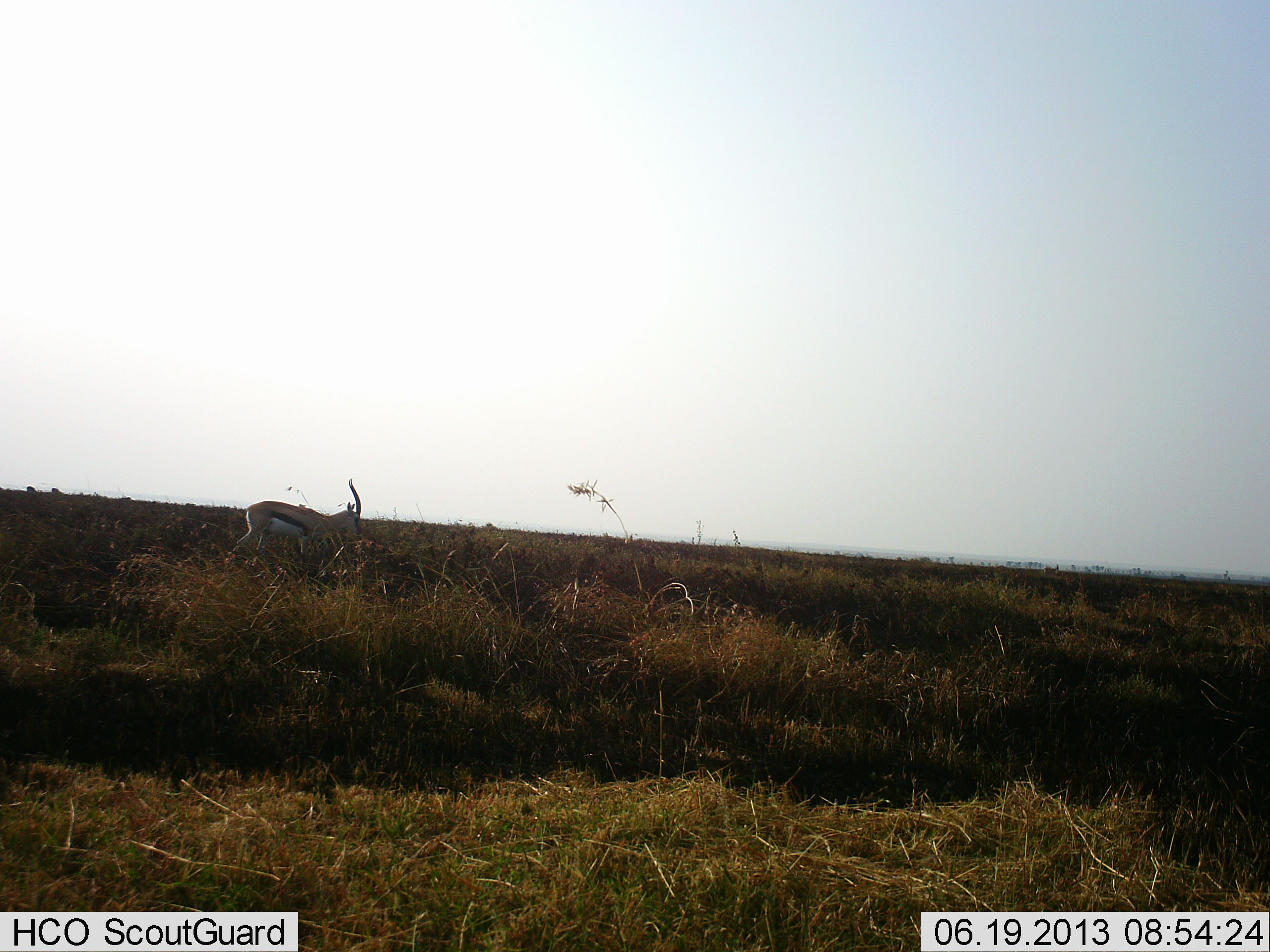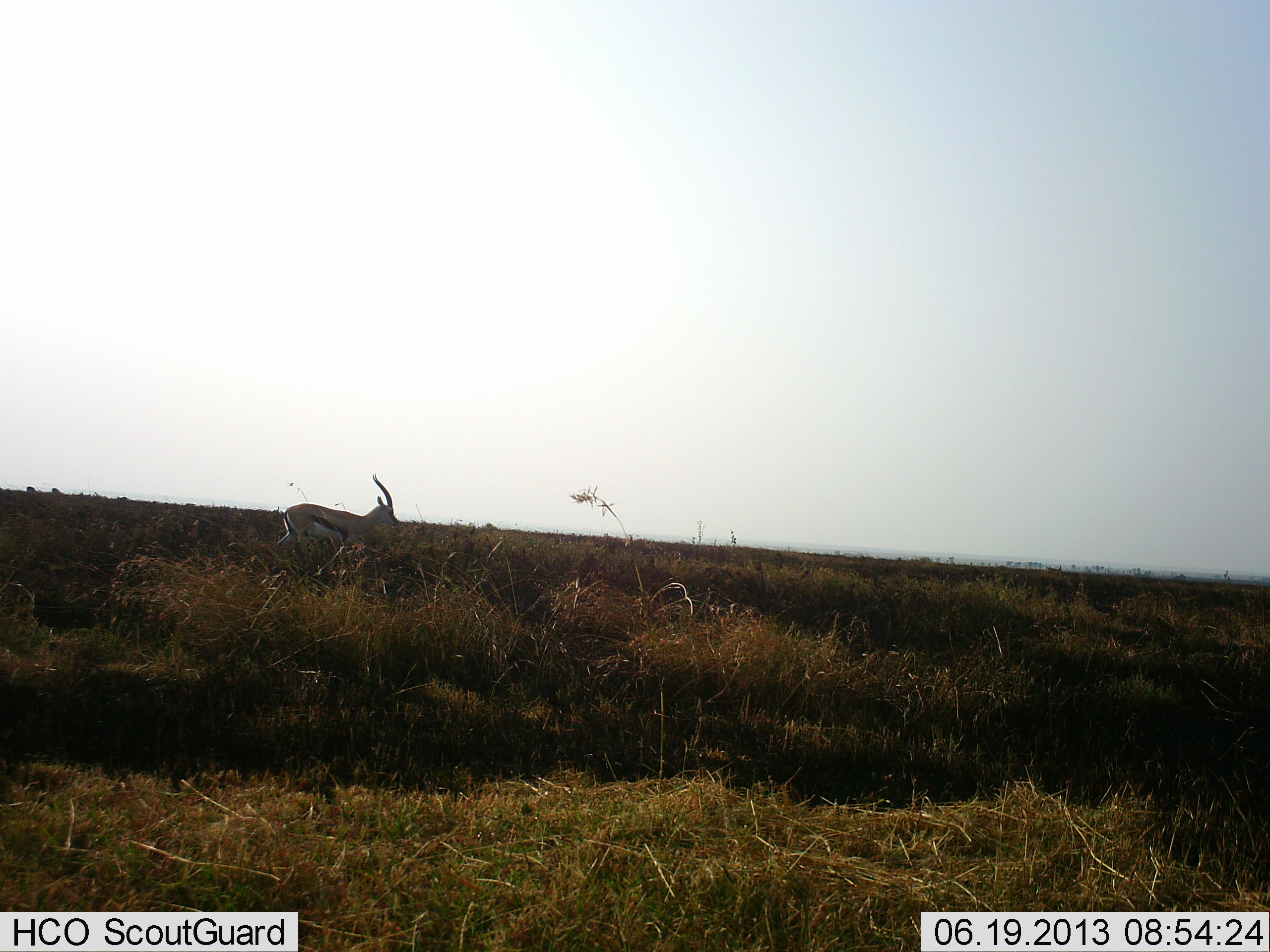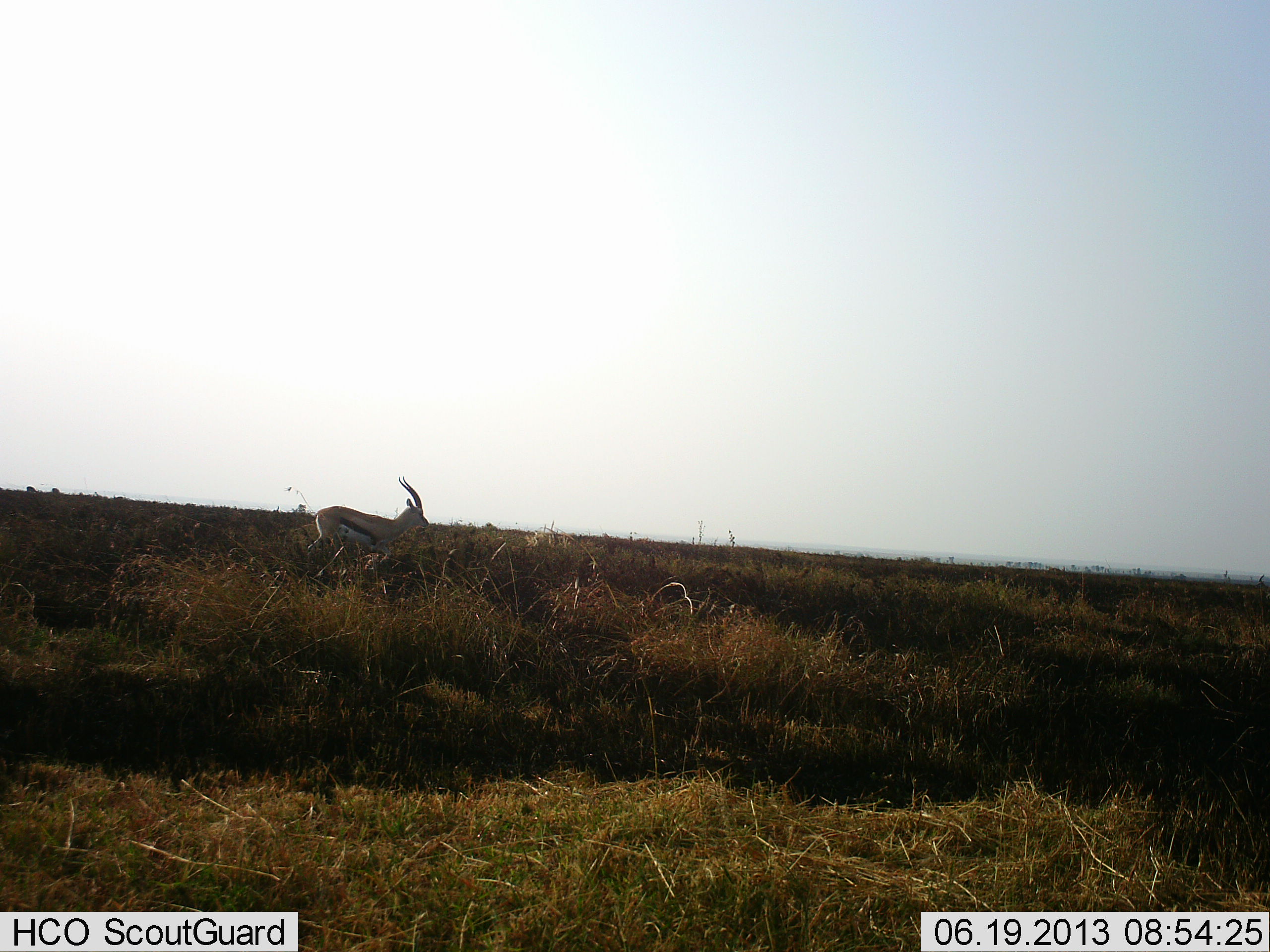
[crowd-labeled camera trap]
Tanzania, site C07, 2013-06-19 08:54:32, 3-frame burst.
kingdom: Animalia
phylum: Chordata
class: Mammalia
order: Artiodactyla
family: Bovidae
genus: Eudorcas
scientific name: Eudorcas thomsonii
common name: thomson's gazelle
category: gazellethomsons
Gazellethomsons (thomson's gazelle) (Eudorcas thomsonii), count 1. Behavior (volunteer vote fractions): standing 0%, resting 10%, moving 100%, interacting 0%. Young present (vote fraction): 0%. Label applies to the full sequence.